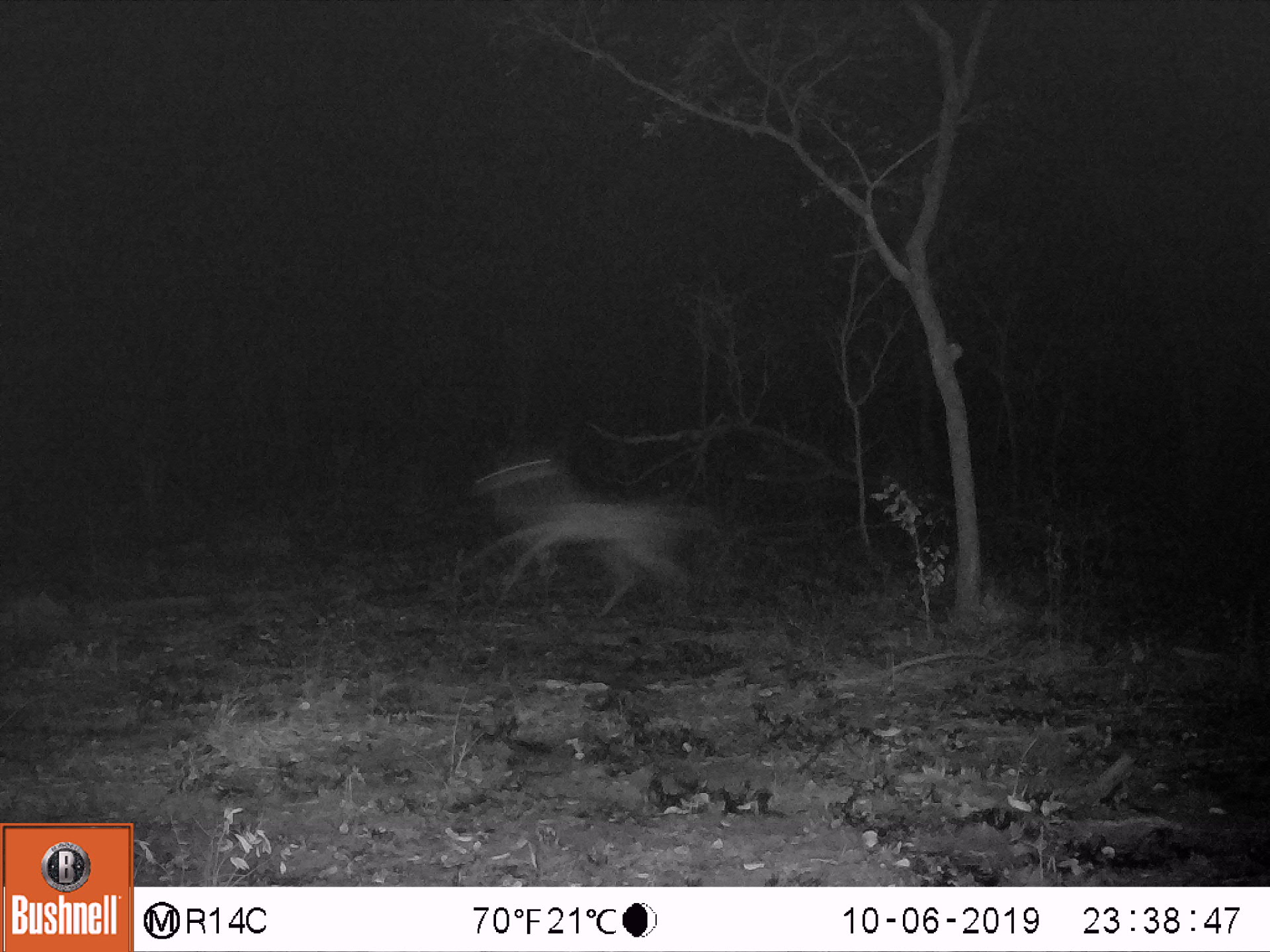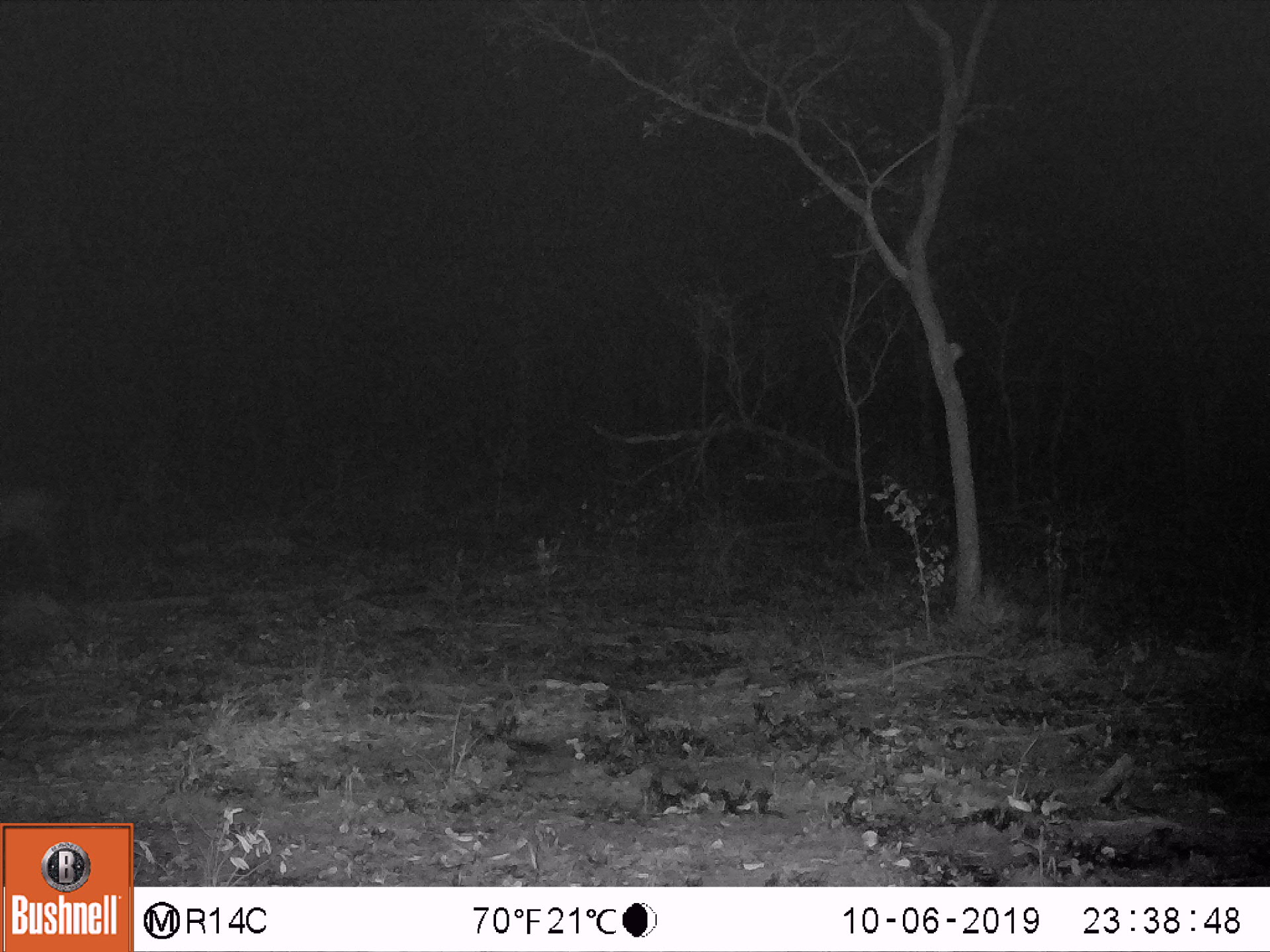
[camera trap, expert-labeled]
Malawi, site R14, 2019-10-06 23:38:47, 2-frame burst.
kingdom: Animalia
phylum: Chordata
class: Mammalia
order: Artiodactyla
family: Bovidae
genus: Redunca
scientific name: Redunca arundinum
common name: southern reedbuck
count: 1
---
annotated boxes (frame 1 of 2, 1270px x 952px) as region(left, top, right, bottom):
southern reedbuck: region(450, 447, 717, 617)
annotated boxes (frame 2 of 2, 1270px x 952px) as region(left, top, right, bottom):
southern reedbuck: region(1, 480, 75, 583)